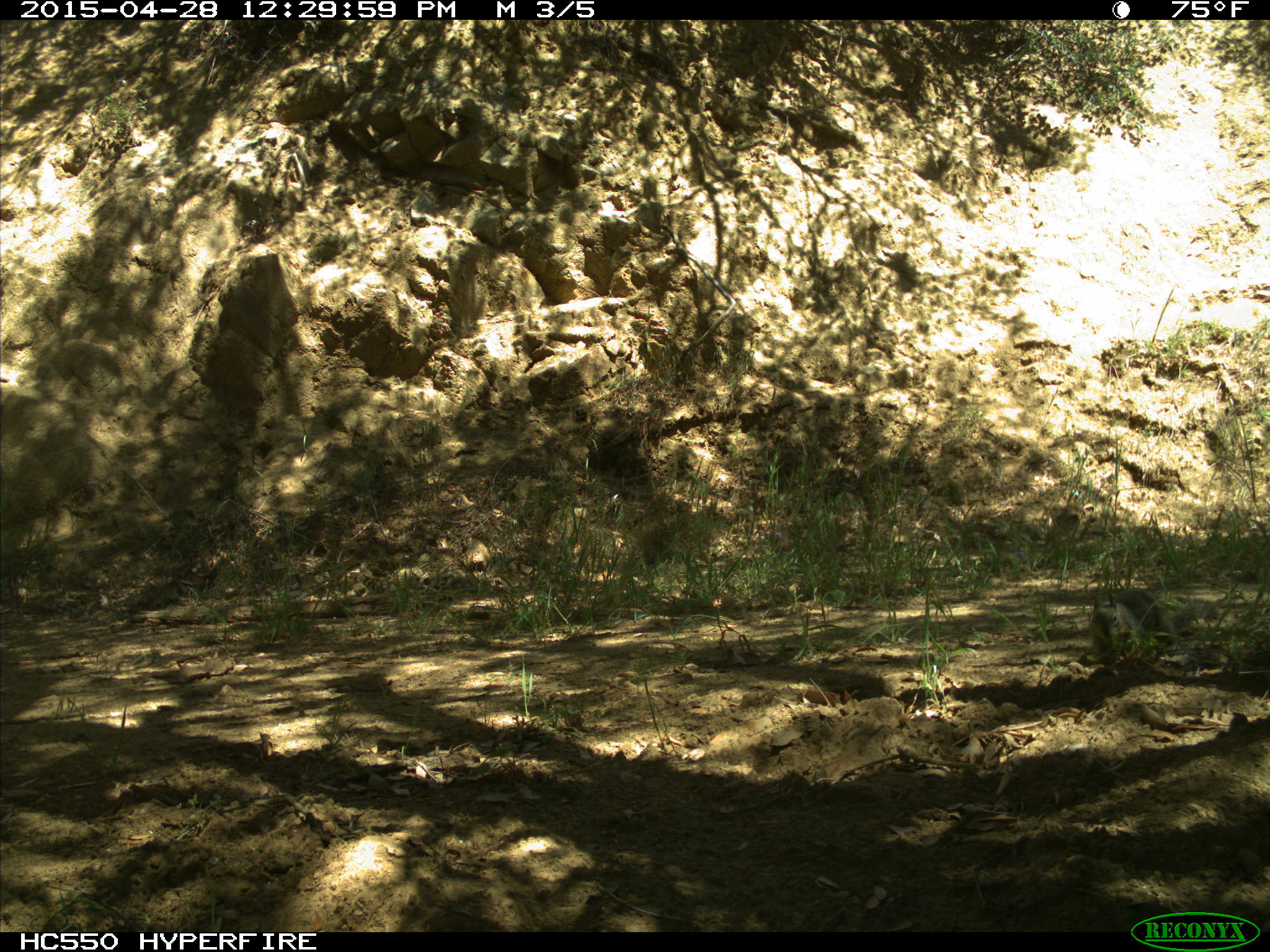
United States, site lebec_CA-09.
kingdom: Animalia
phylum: Chordata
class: Mammalia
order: Rodentia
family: Sciuridae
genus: Otospermophilus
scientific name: Otospermophilus beecheyi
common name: california ground squirrel